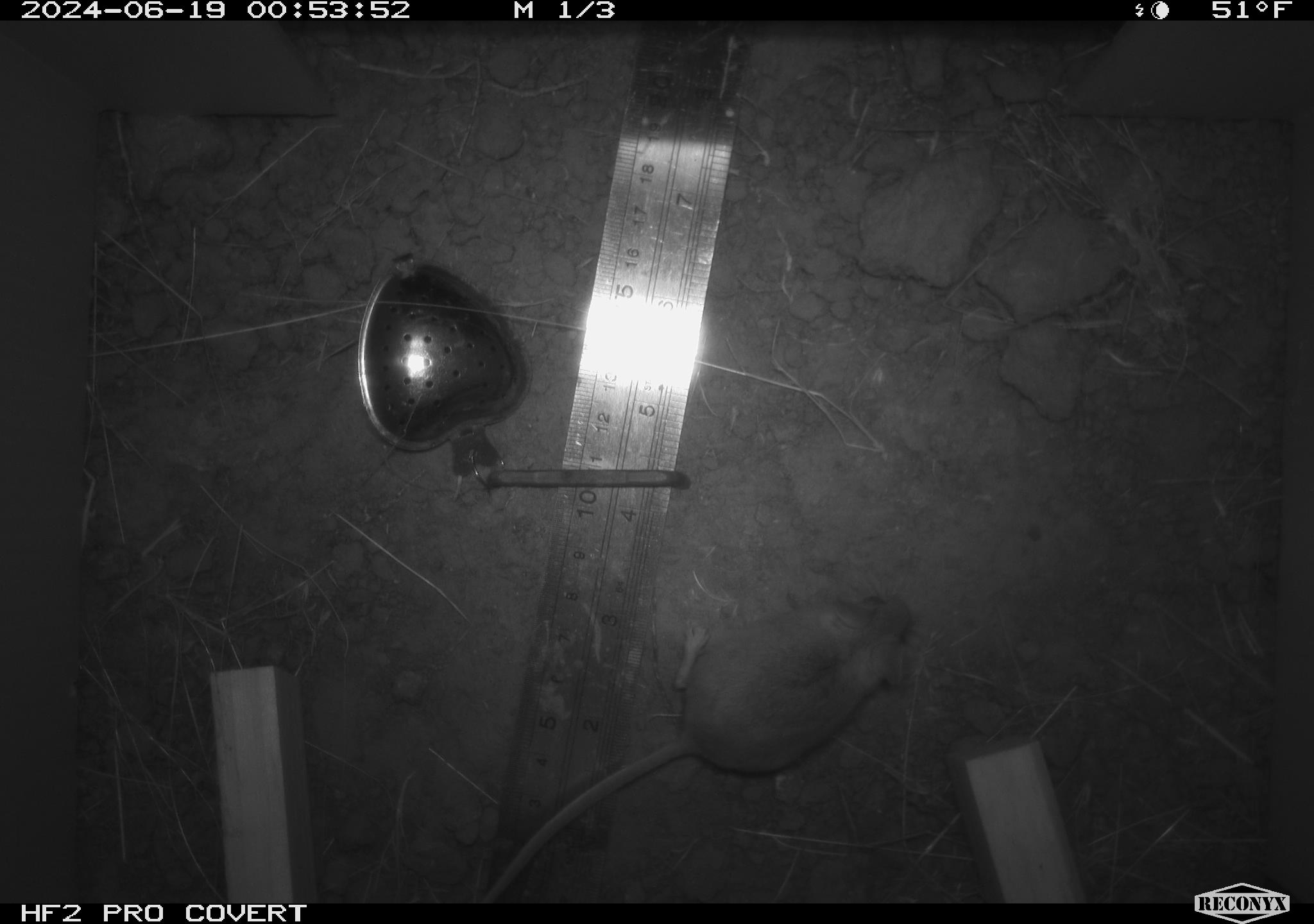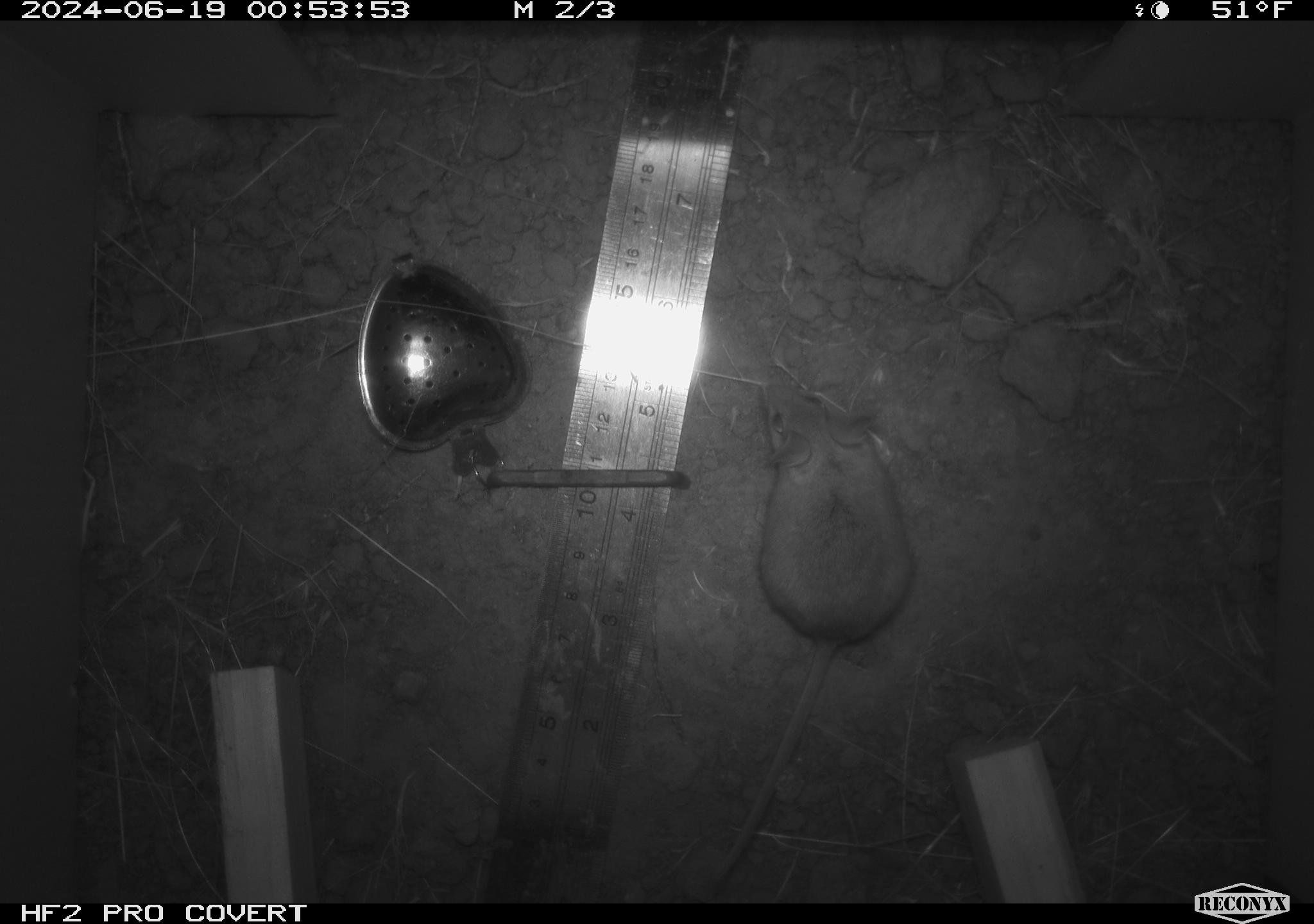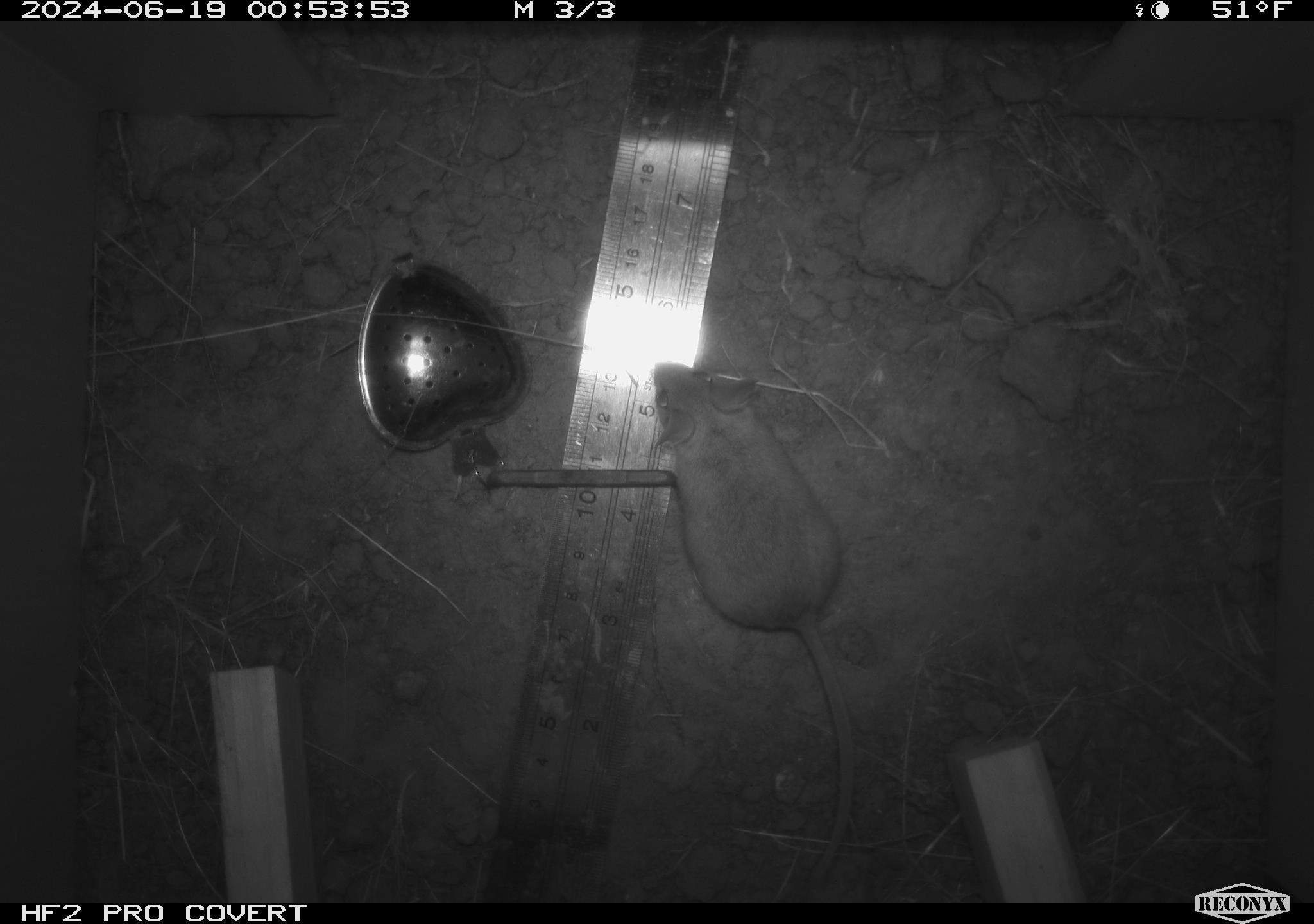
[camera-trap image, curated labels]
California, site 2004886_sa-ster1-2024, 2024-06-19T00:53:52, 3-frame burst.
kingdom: Animalia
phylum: Chordata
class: Mammalia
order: Rodentia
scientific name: Rodentia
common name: mouse species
Mouse species (Rodentia).